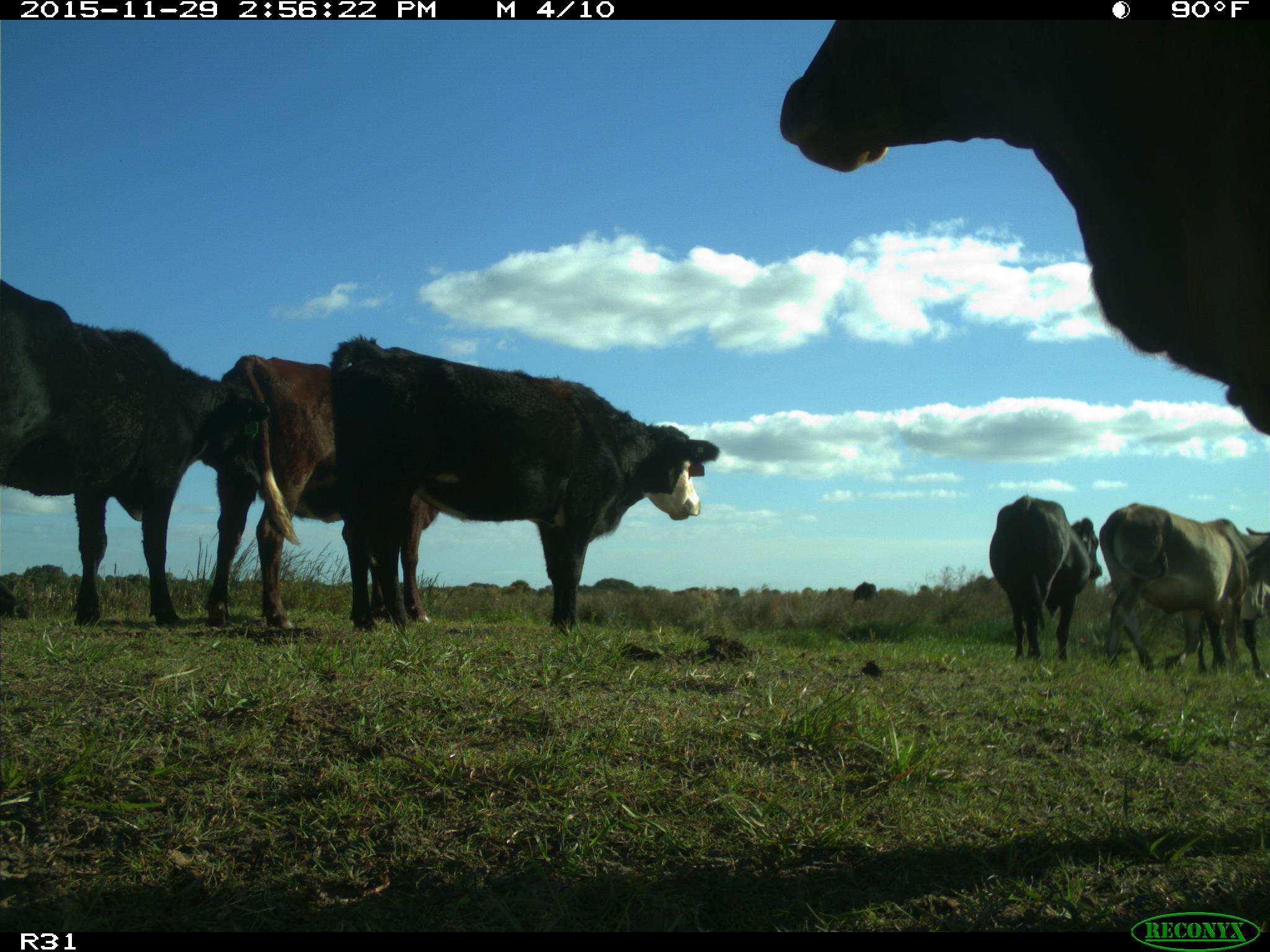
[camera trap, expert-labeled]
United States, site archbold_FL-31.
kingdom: Animalia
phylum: Chordata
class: Mammalia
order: Artiodactyla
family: Bovidae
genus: Bos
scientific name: Bos taurus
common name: domestic cow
Bos taurus (domestic cow).